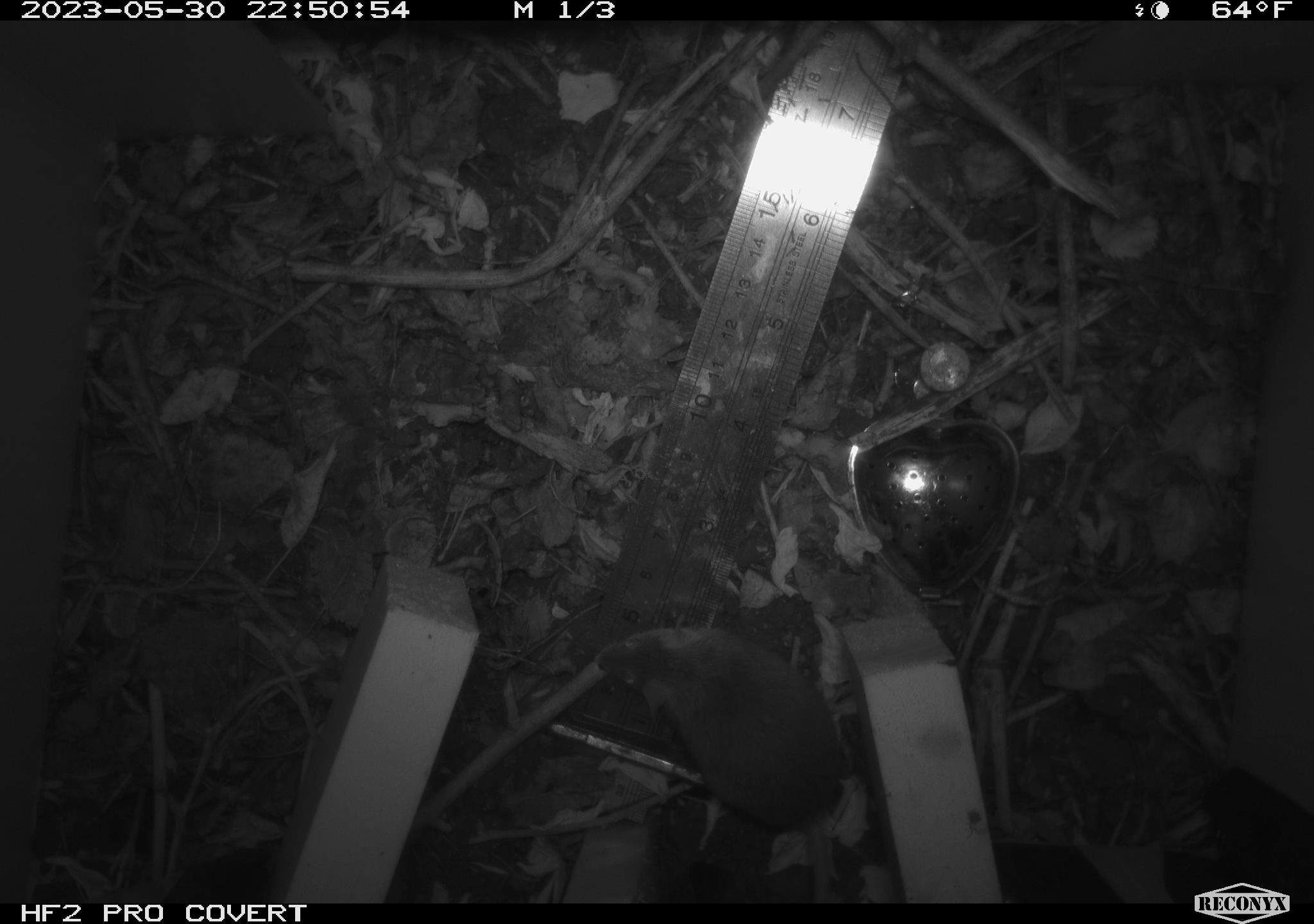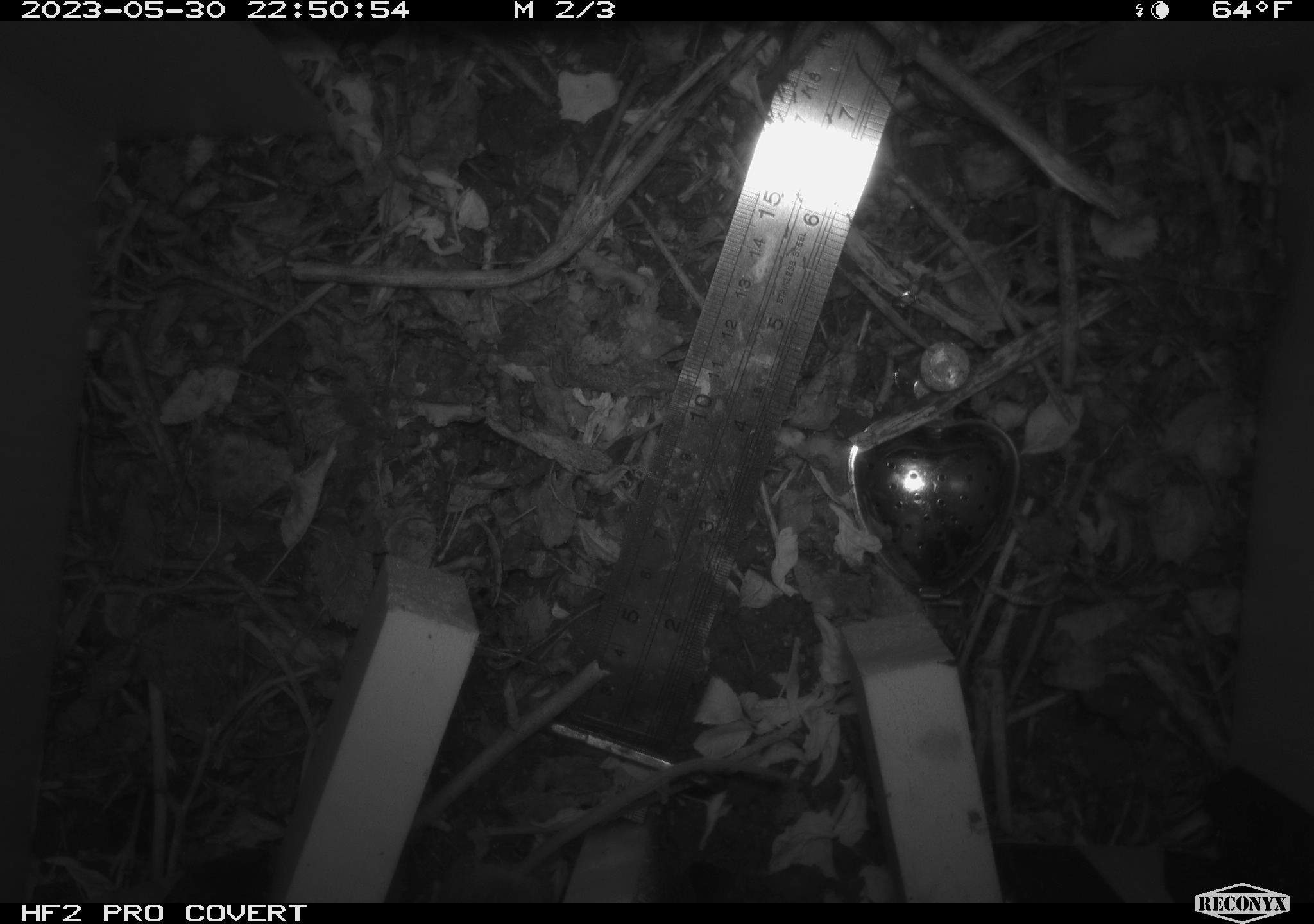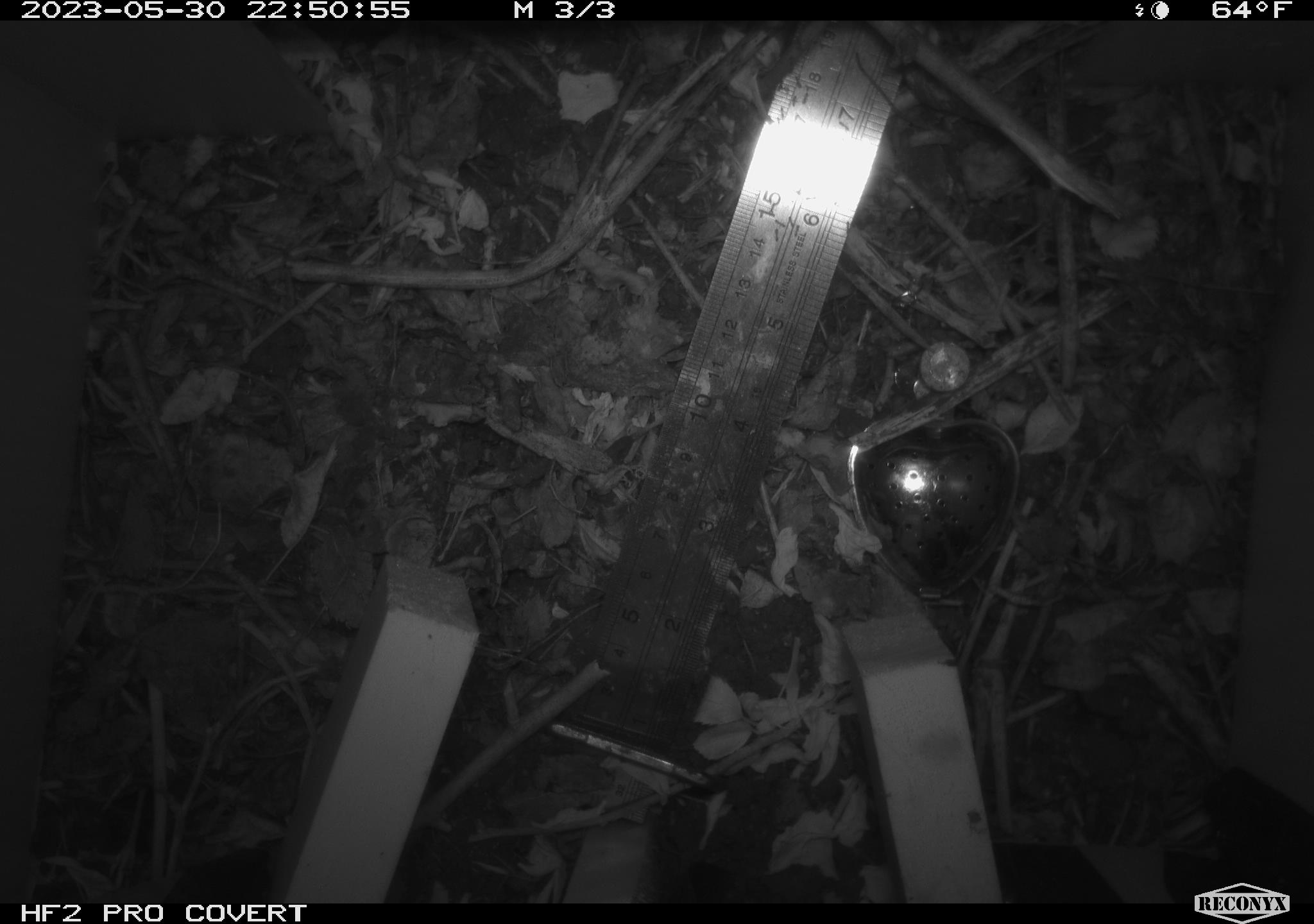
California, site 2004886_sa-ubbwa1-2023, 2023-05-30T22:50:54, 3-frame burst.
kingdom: Animalia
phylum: Chordata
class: Mammalia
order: Rodentia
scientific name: Rodentia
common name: rodent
Rodent (Rodentia).